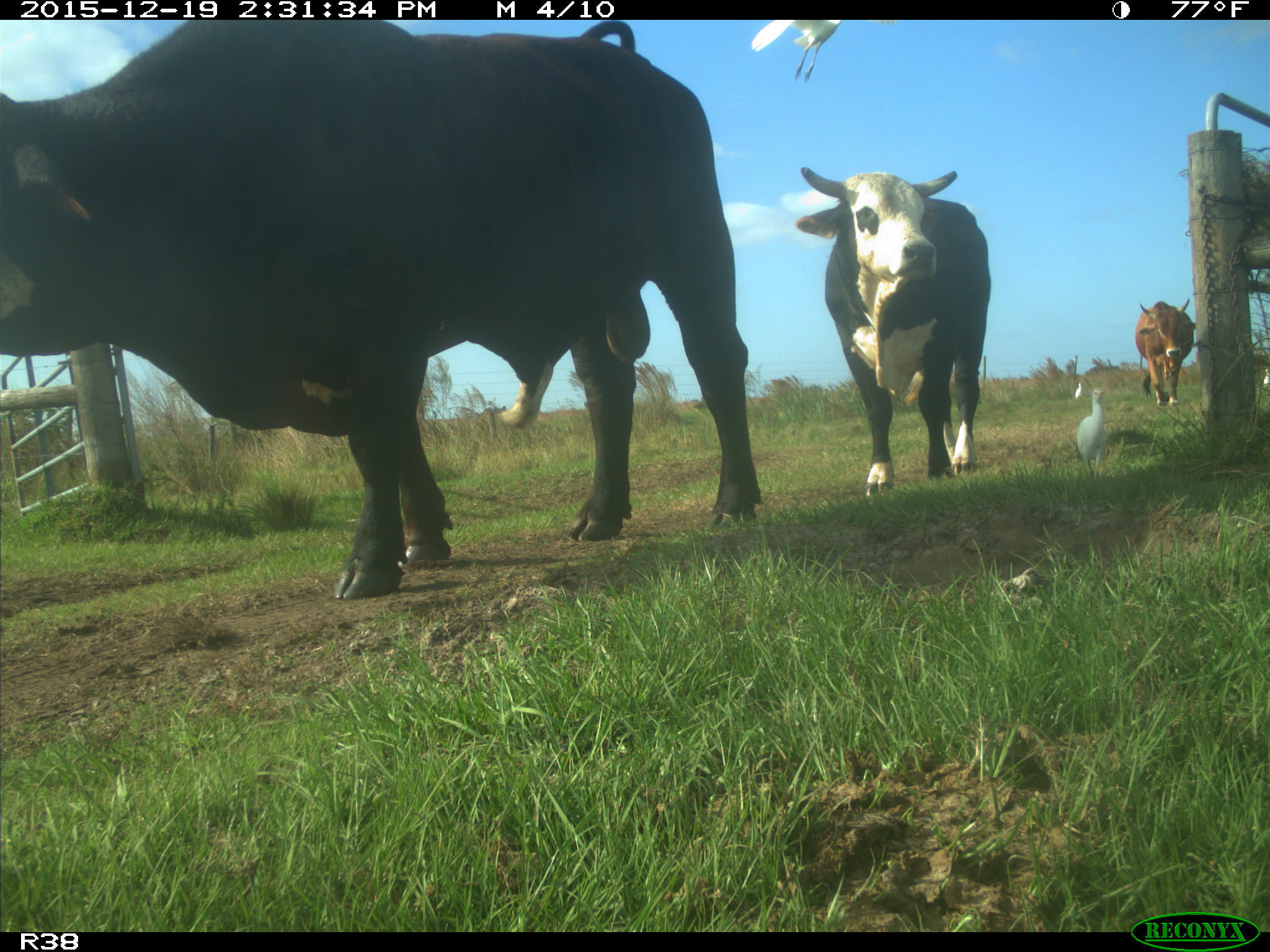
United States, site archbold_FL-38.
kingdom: Animalia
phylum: Chordata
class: Mammalia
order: Artiodactyla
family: Bovidae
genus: Bos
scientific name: Bos taurus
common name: domestic cow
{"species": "Bos taurus (domestic cow)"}